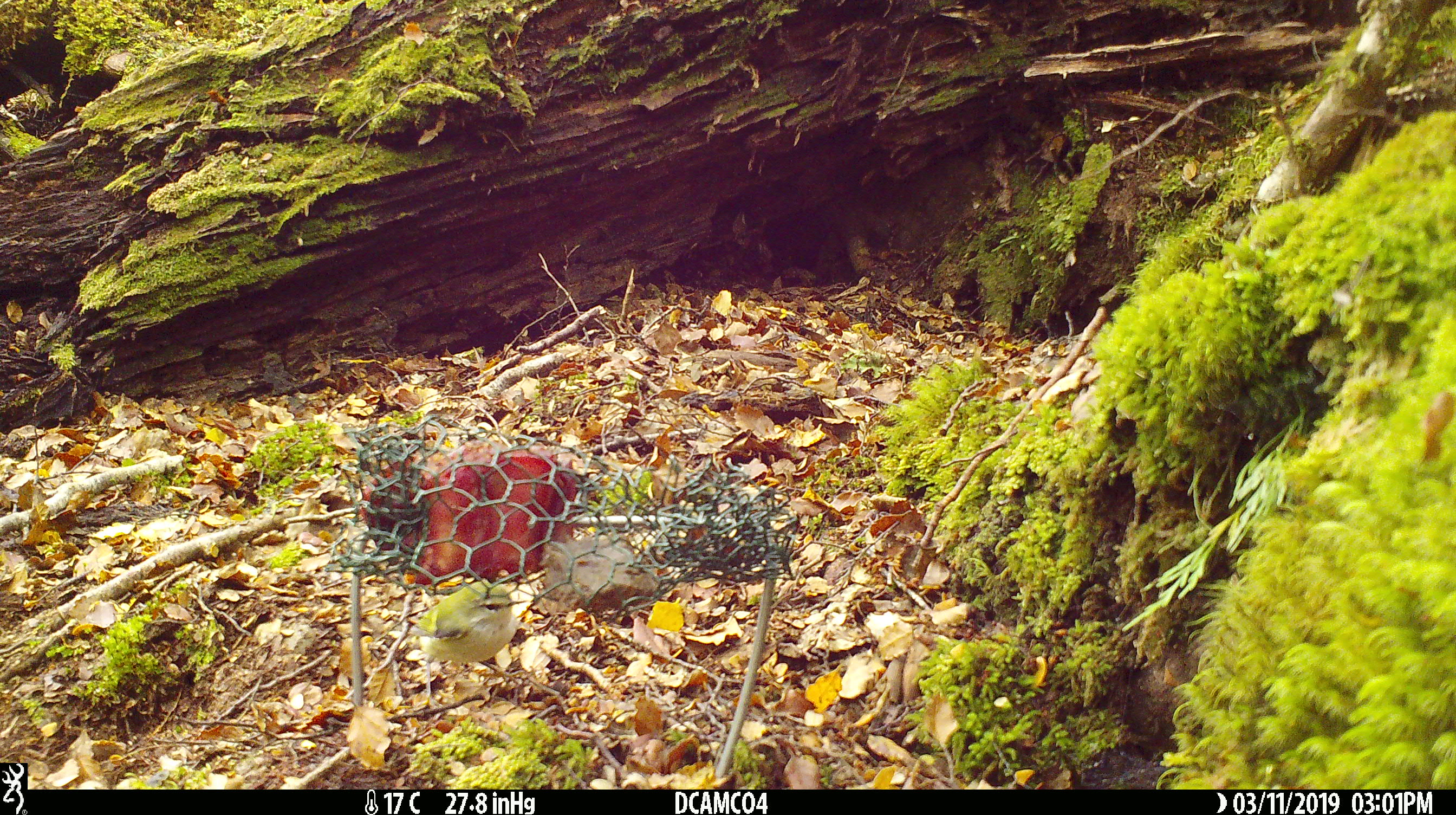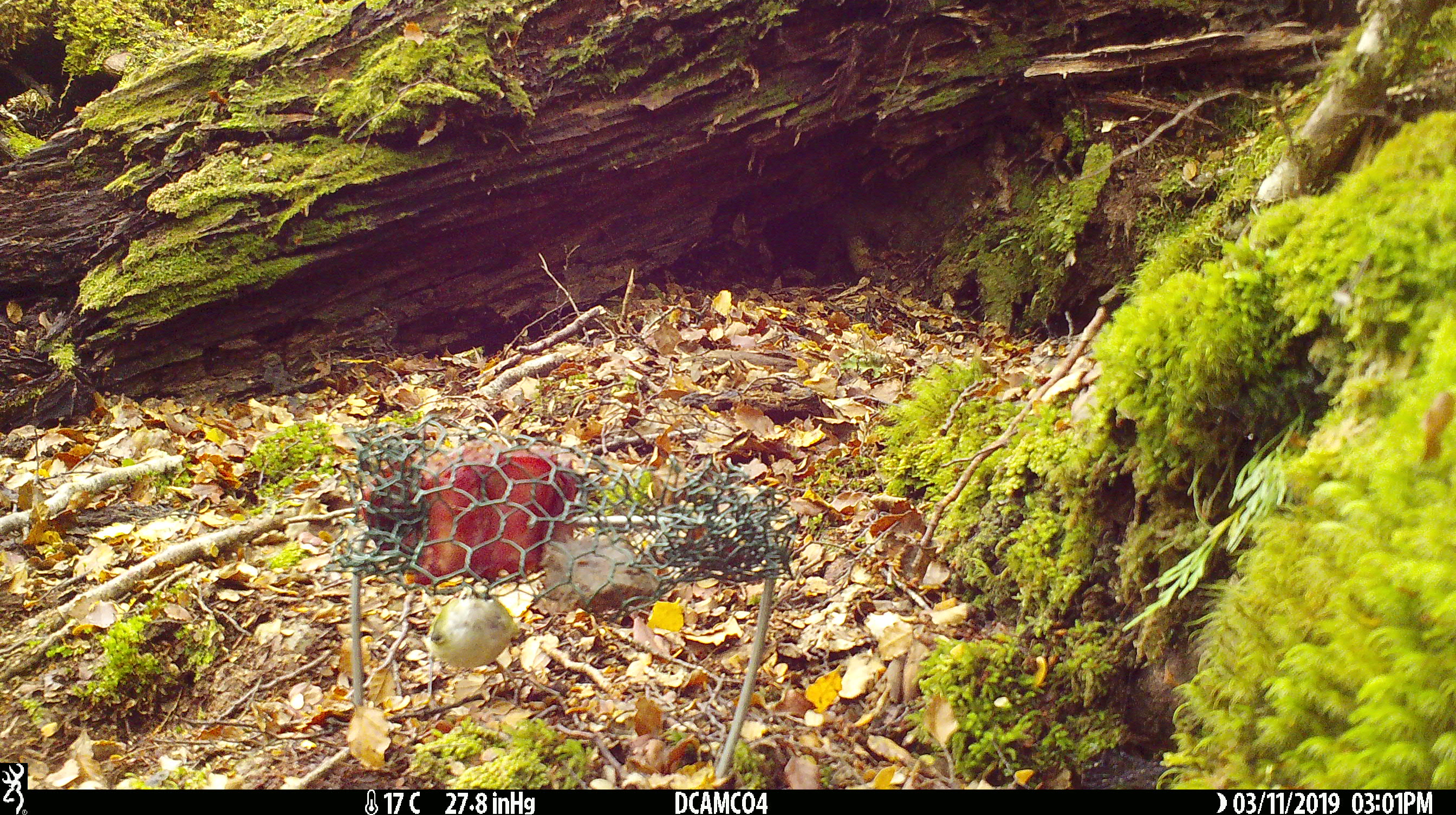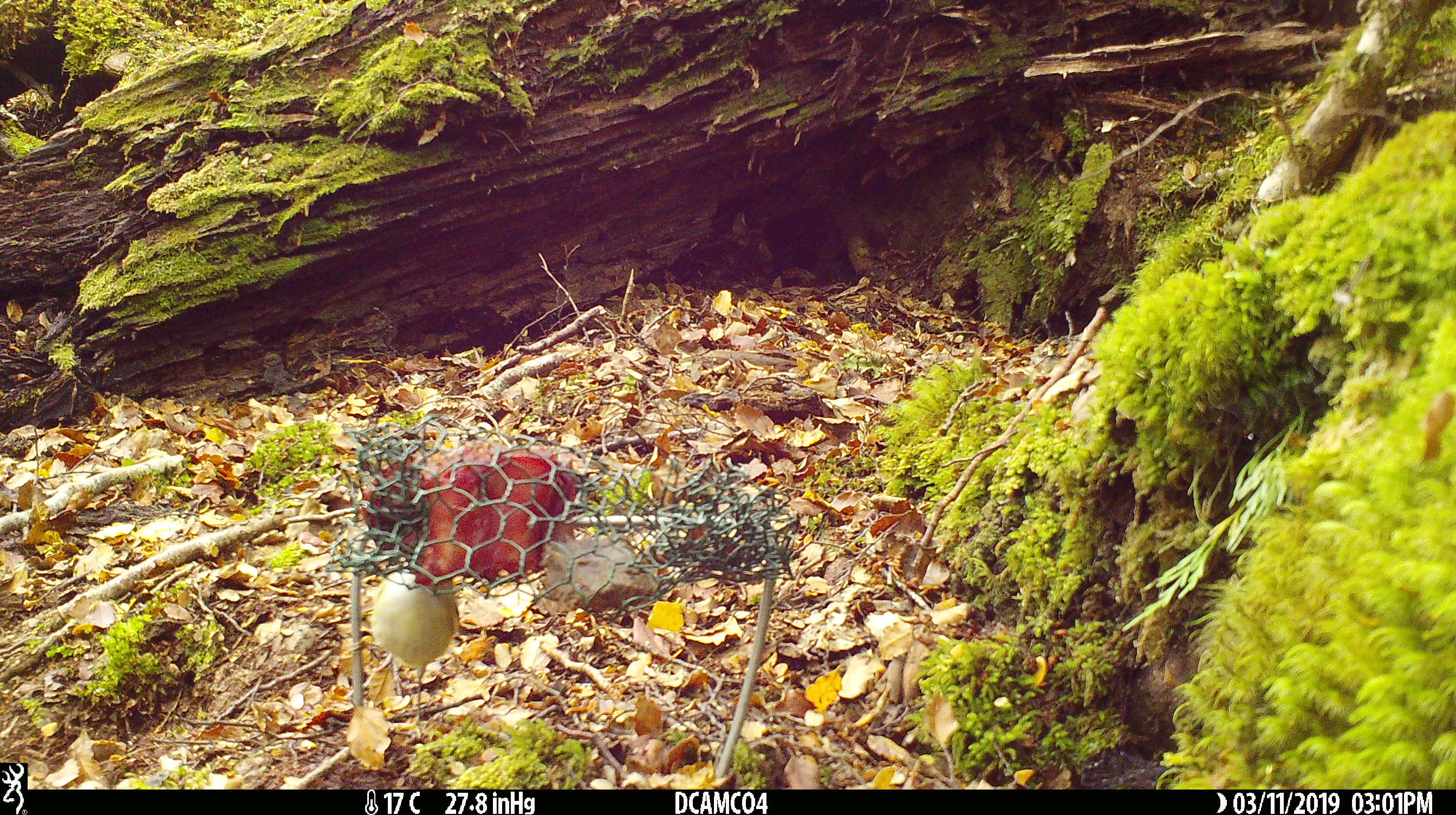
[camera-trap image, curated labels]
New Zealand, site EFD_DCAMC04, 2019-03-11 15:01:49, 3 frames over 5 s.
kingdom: Animalia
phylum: Chordata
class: Aves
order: Passeriformes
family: Acanthisittidae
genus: Acanthisitta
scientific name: Acanthisitta chloris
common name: rifleman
Rifleman (Acanthisitta chloris).